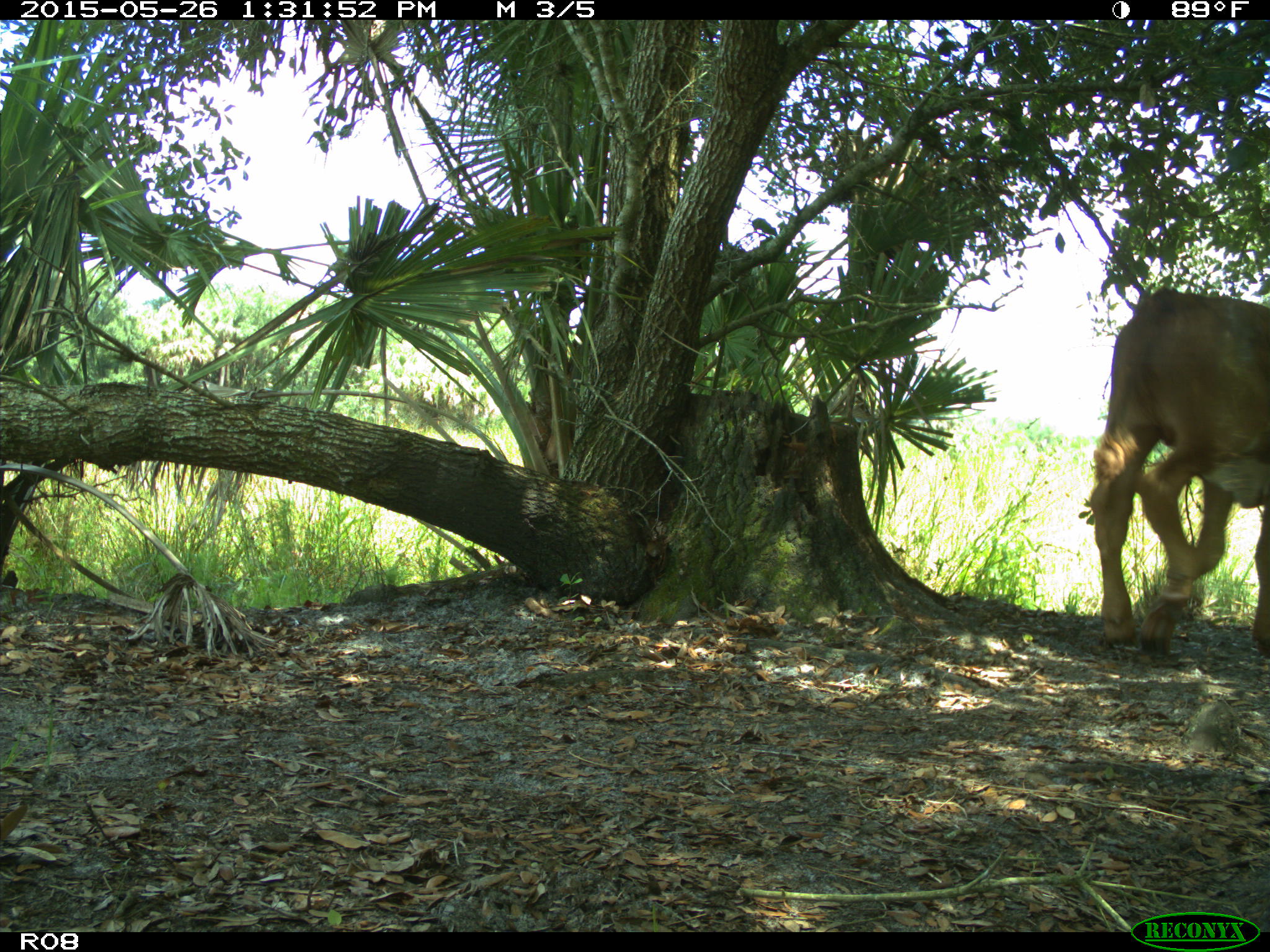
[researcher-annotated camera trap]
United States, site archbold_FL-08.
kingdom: Animalia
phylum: Chordata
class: Mammalia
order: Artiodactyla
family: Bovidae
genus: Bos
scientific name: Bos taurus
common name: domestic cow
Bos taurus (domestic cow).